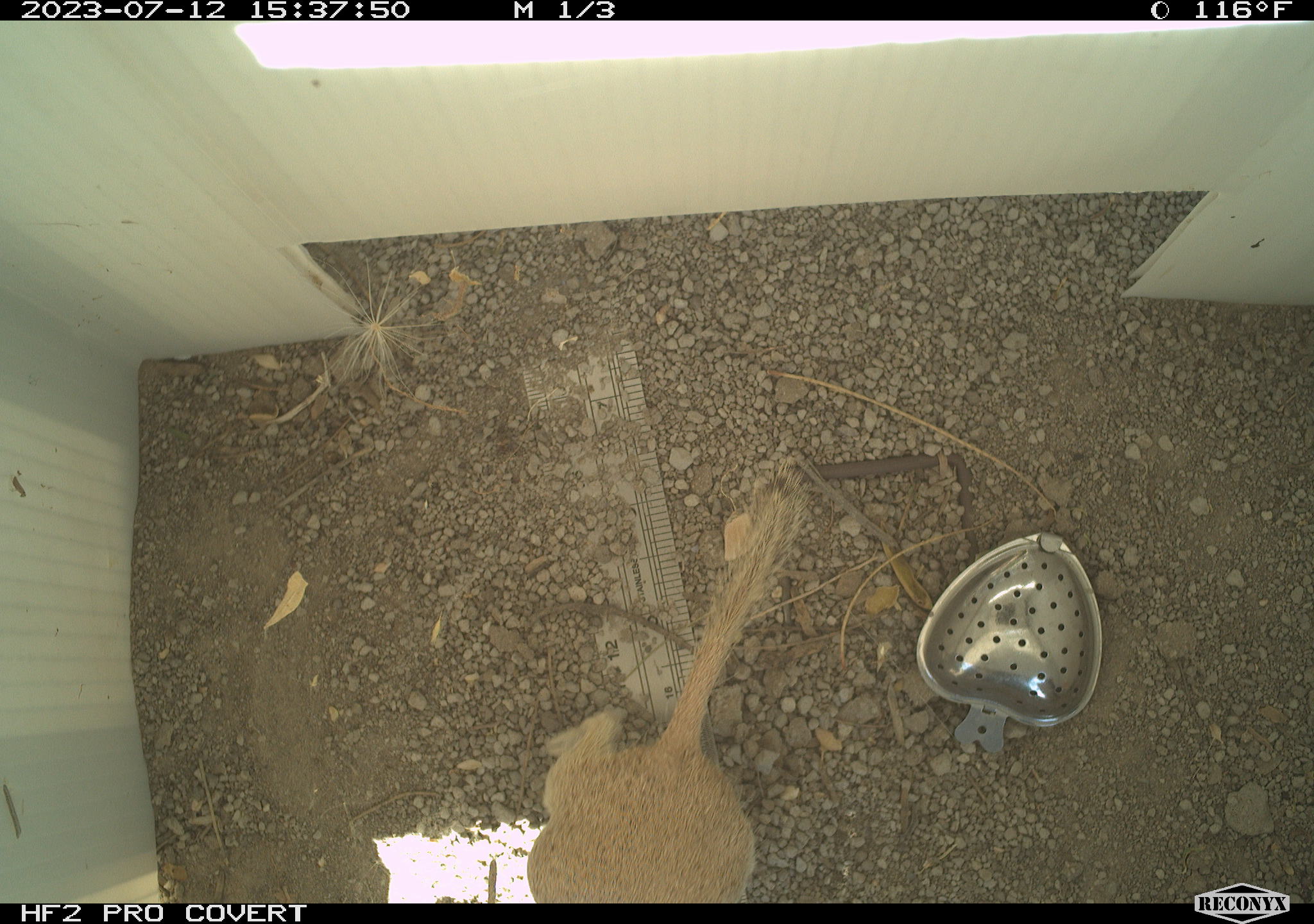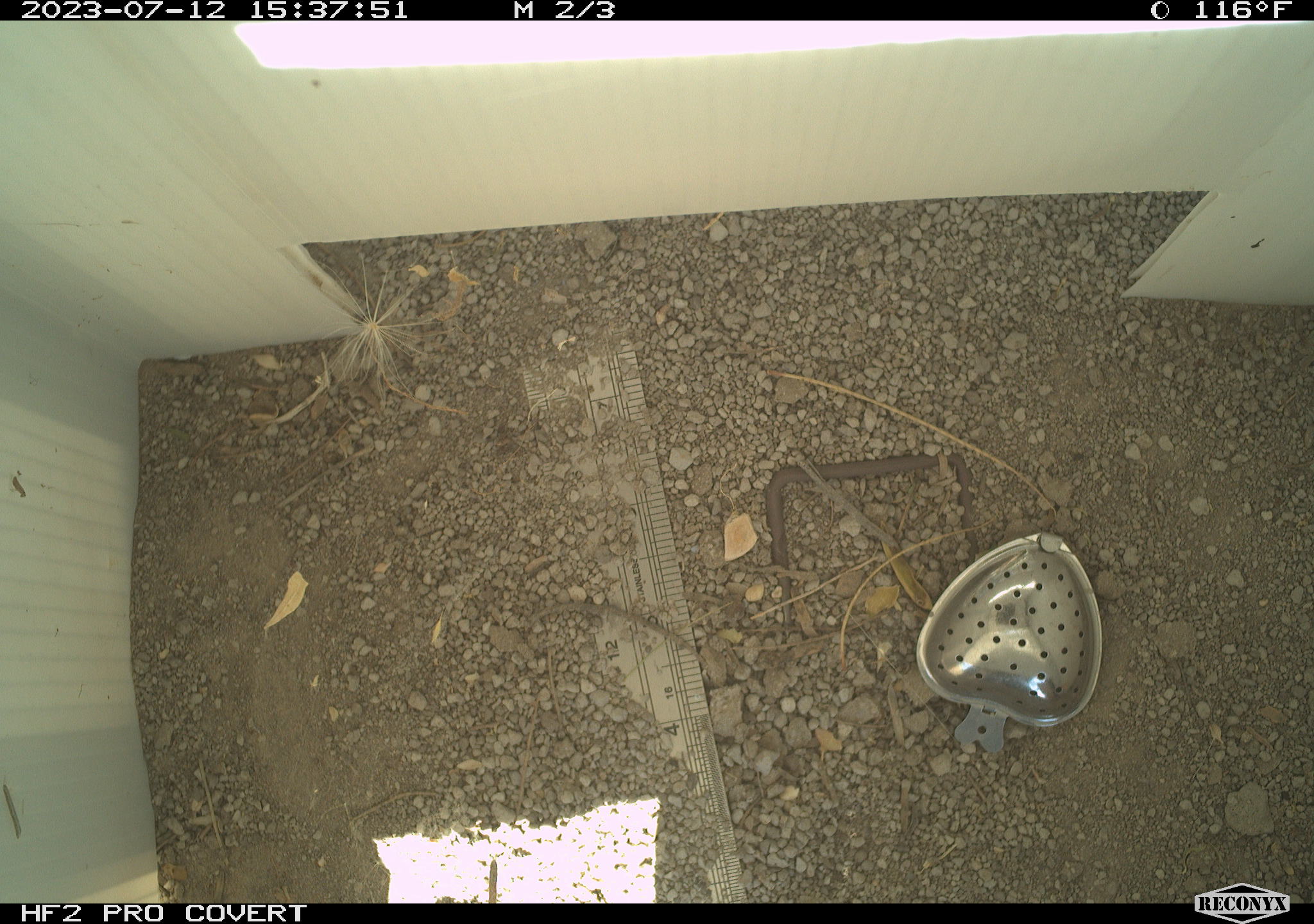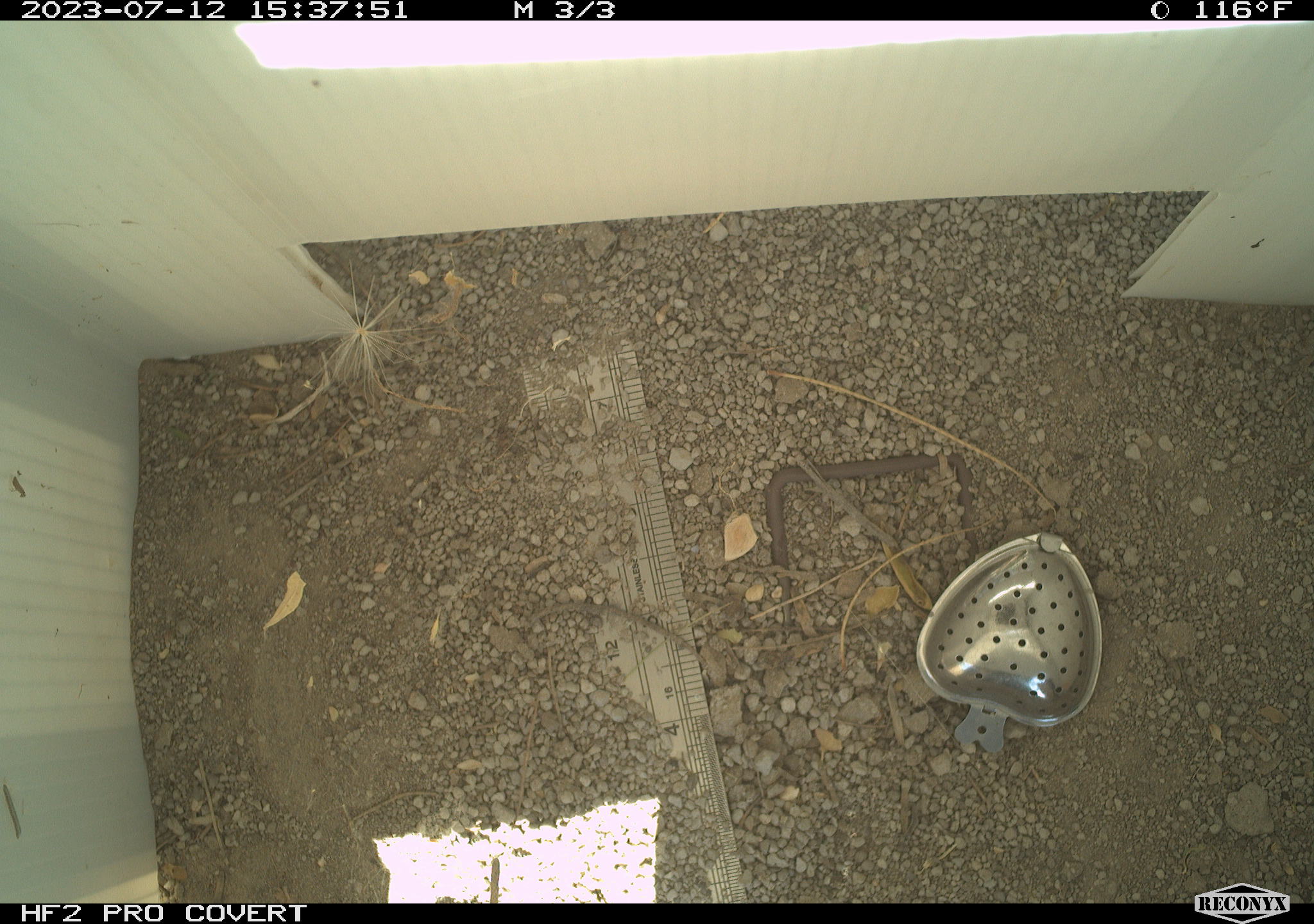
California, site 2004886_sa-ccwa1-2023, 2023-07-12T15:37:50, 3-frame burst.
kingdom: Animalia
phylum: Chordata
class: Mammalia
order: Rodentia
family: Sciuridae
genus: Xerospermophilus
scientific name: Xerospermophilus tereticaudus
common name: round-tailed ground squirrel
Round-tailed ground squirrel (Xerospermophilus tereticaudus).